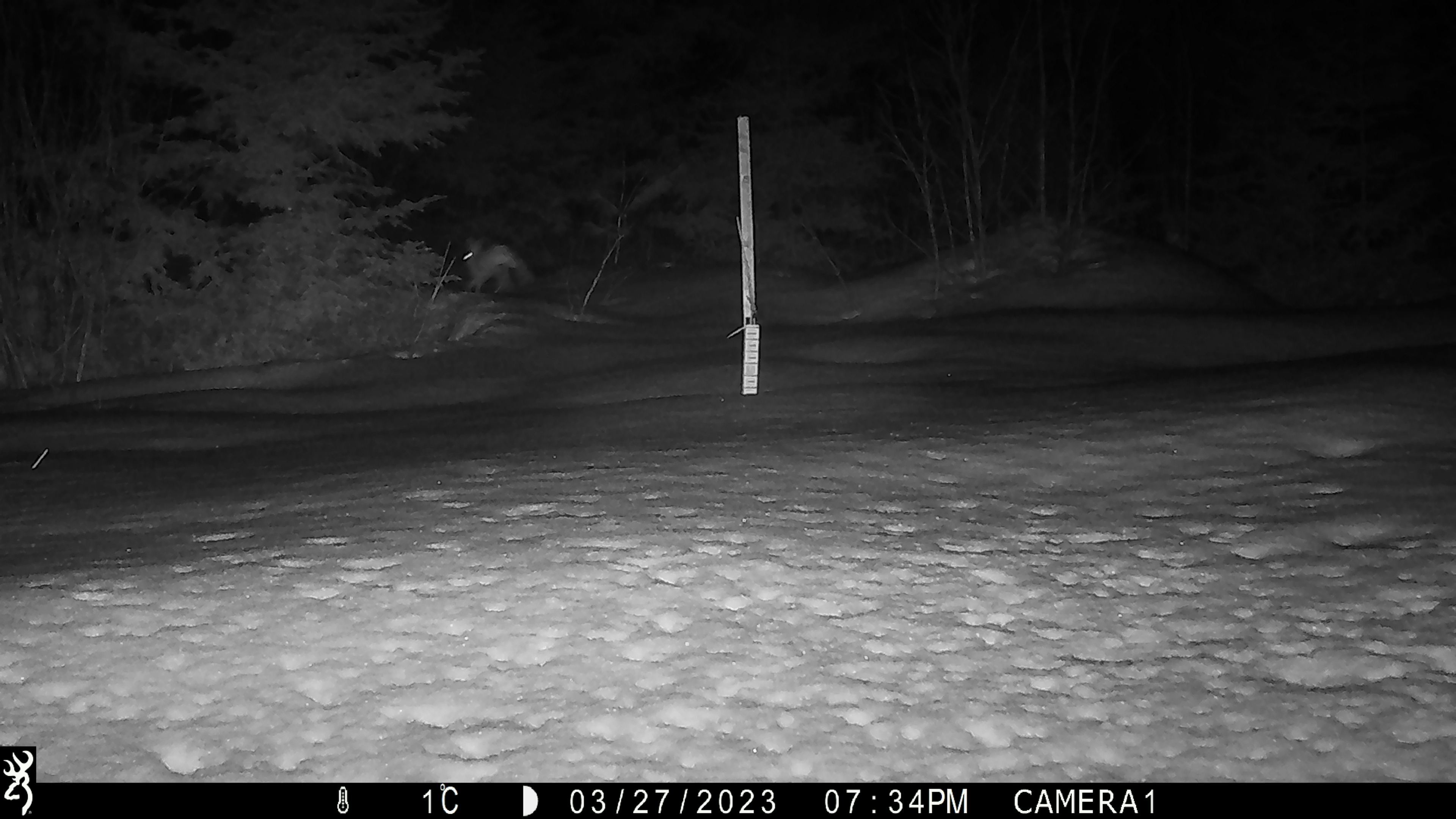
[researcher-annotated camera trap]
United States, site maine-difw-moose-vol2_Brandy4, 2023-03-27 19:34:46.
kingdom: Animalia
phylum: Chordata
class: Mammalia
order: Lagomorpha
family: Leporidae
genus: Lepus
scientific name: Lepus americanus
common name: snowshoe hare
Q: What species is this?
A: Snowshoe hare (Lepus americanus).